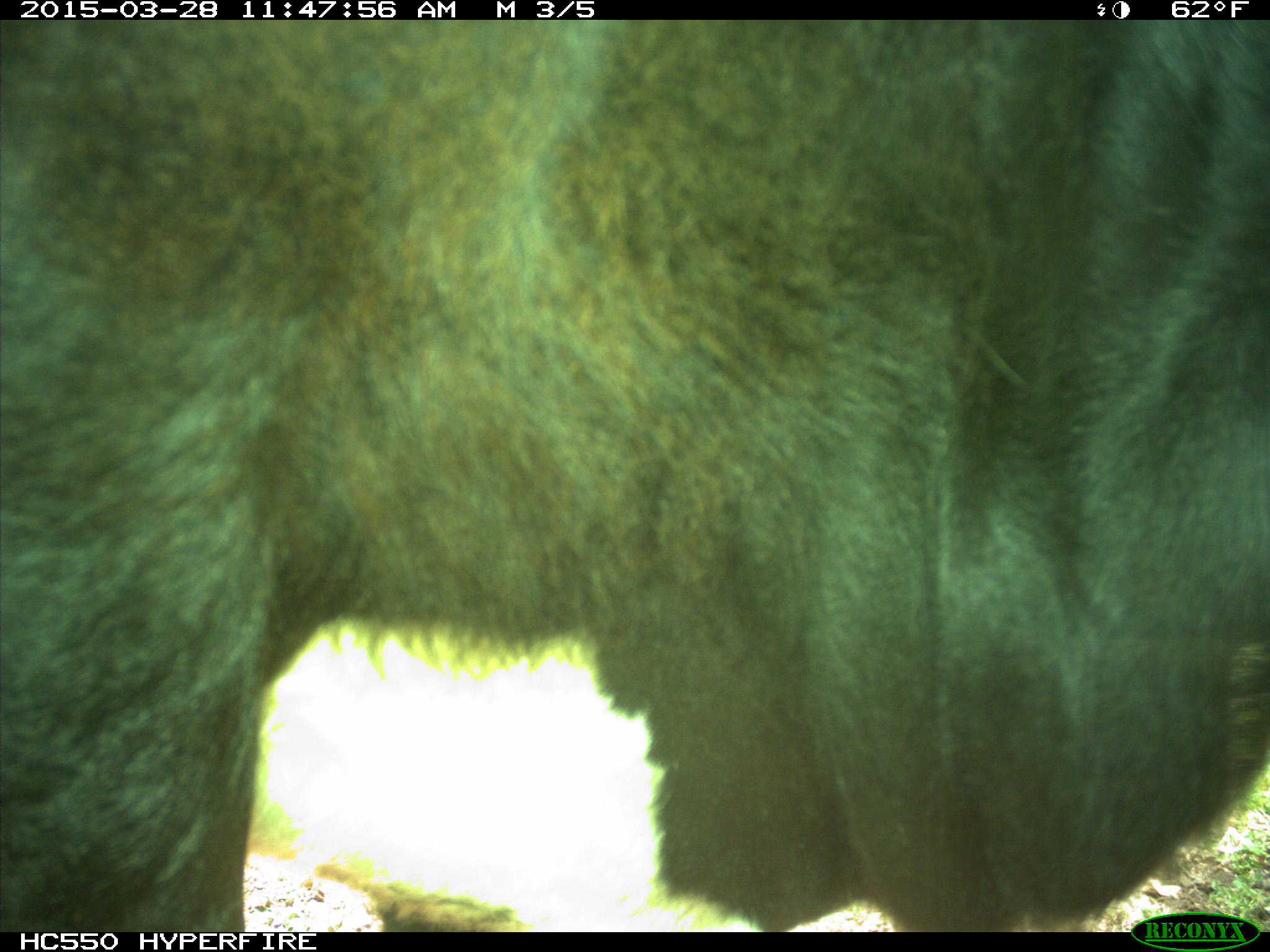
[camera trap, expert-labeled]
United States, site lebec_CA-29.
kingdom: Animalia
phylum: Chordata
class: Mammalia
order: Artiodactyla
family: Bovidae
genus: Bos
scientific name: Bos taurus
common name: domestic cow